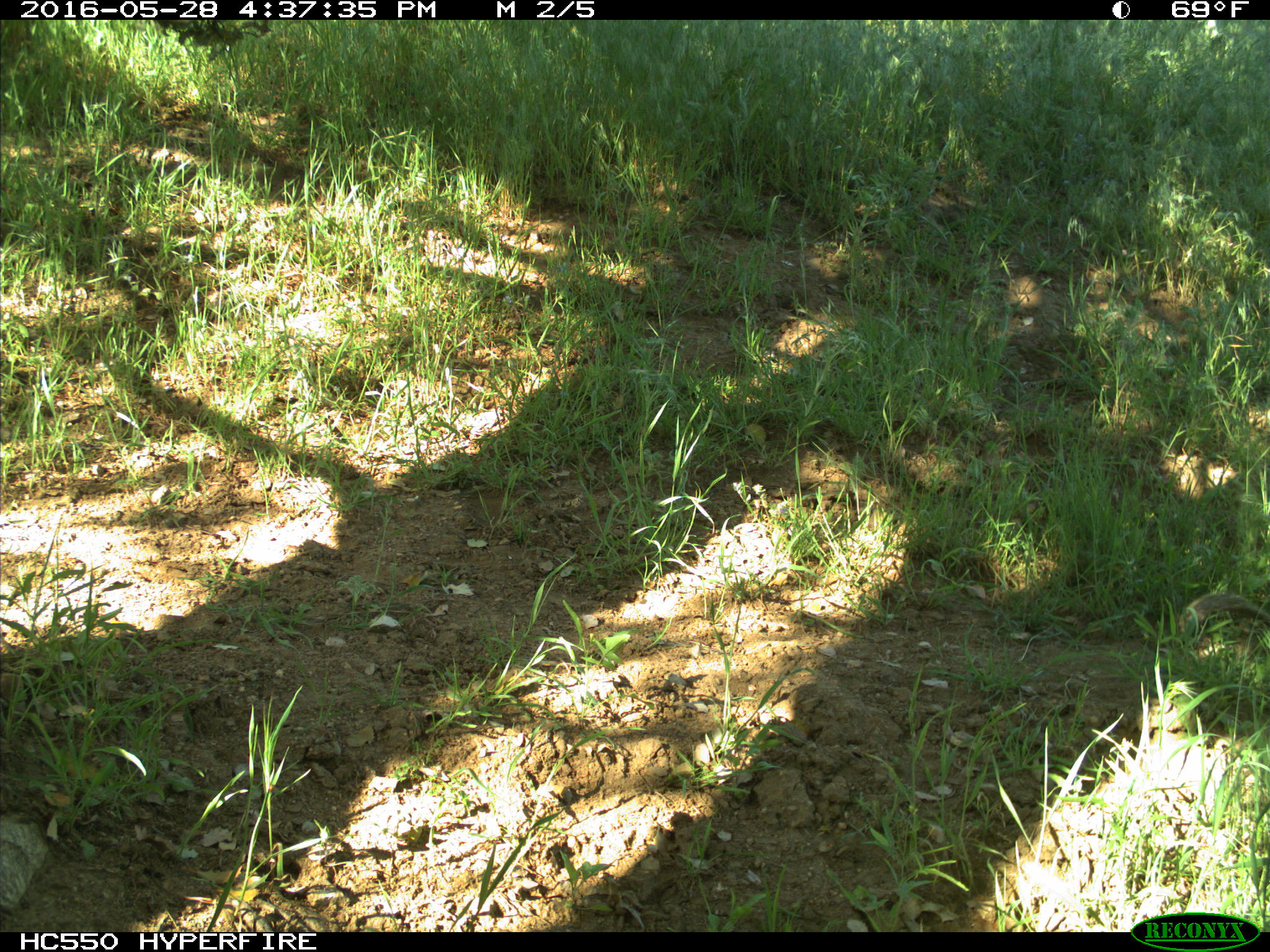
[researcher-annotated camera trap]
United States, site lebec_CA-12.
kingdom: Animalia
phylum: Chordata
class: Mammalia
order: Rodentia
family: Sciuridae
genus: Otospermophilus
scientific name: Otospermophilus beecheyi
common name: california ground squirrel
Otospermophilus beecheyi (california ground squirrel).